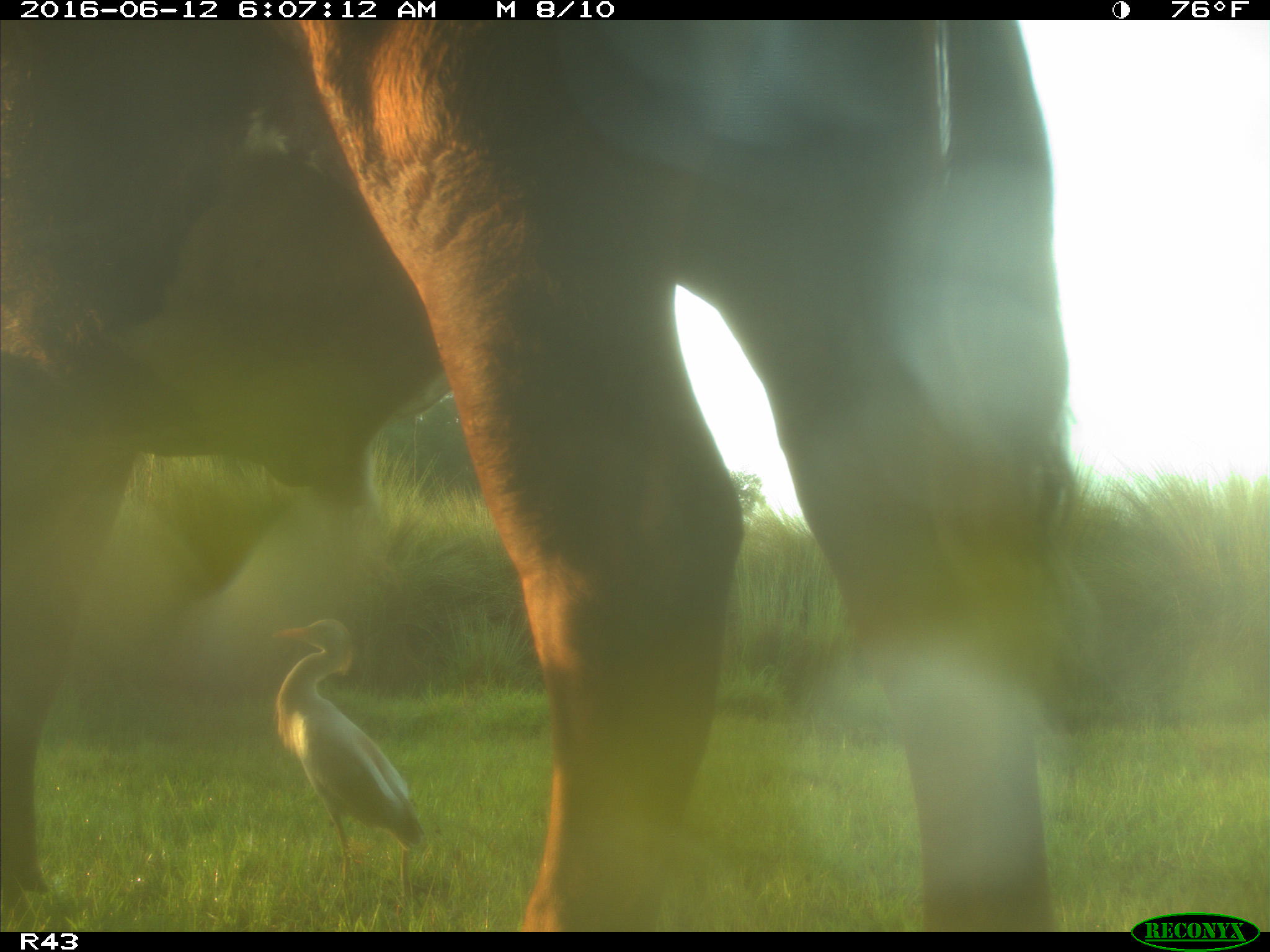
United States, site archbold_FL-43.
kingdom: Animalia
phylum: Chordata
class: Mammalia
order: Artiodactyla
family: Bovidae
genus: Bos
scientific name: Bos taurus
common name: domestic cow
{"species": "Bos taurus (domestic cow)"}